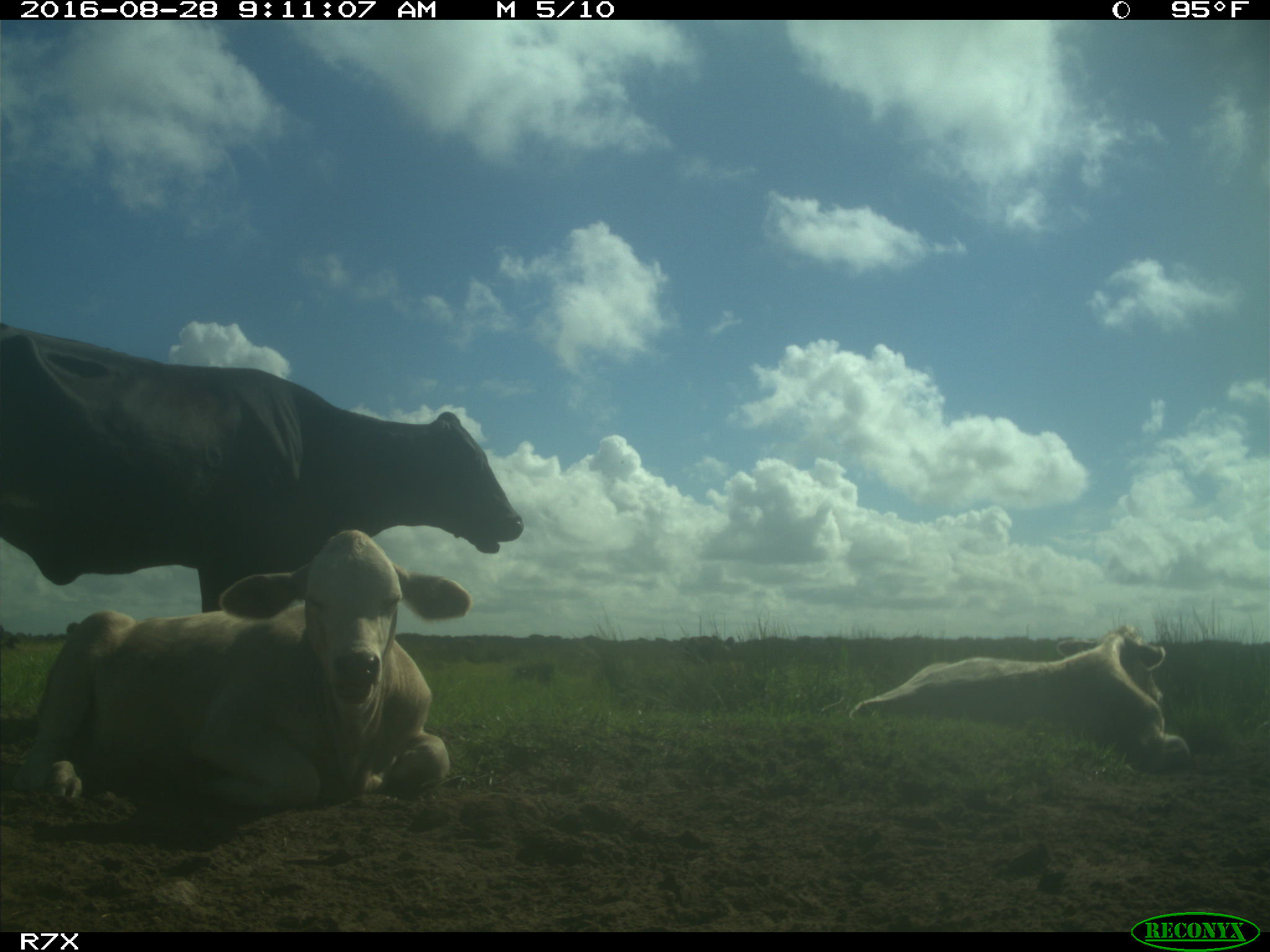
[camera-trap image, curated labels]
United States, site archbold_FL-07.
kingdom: Animalia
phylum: Chordata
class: Mammalia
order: Artiodactyla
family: Bovidae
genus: Bos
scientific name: Bos taurus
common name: domestic cow